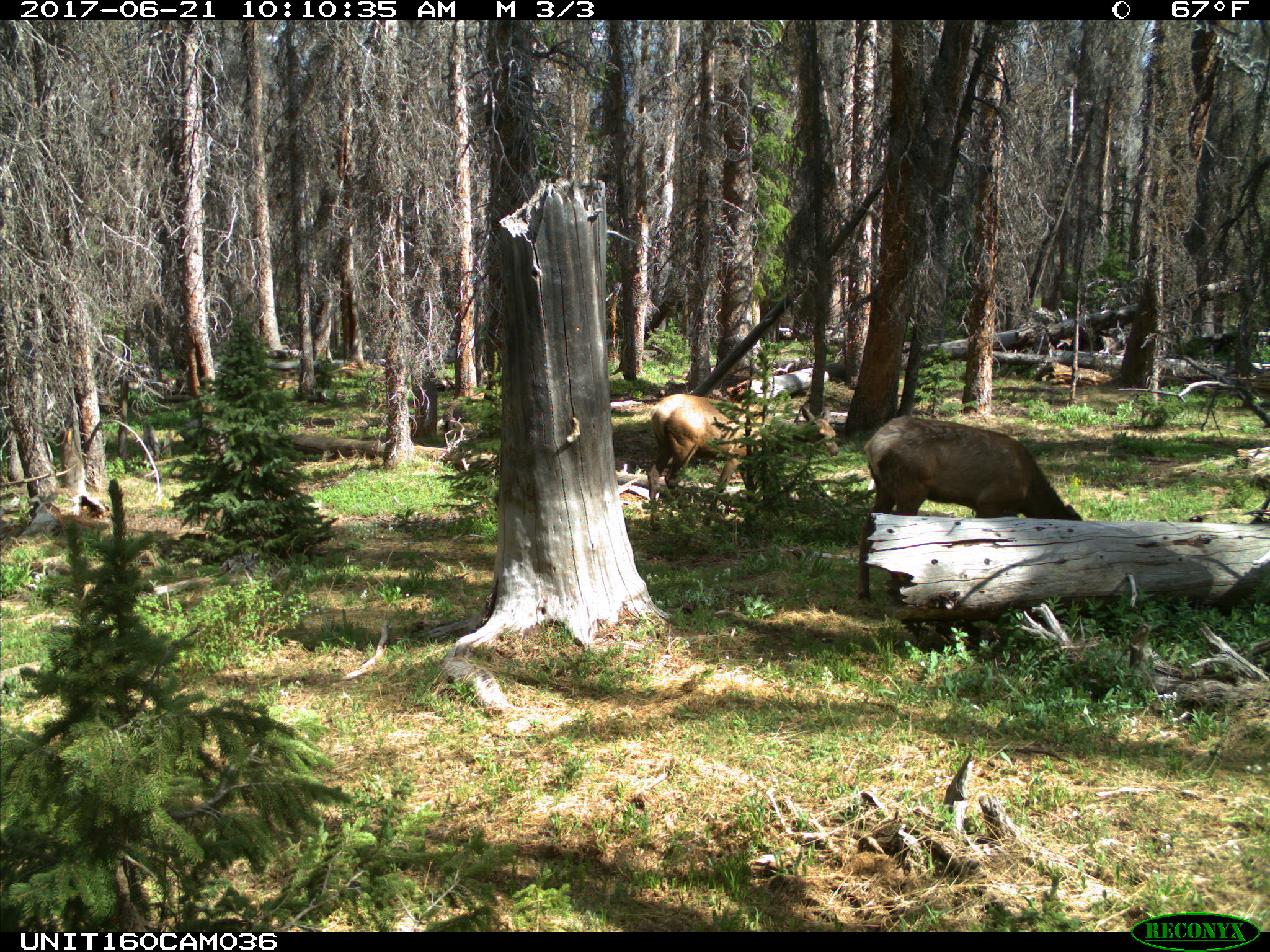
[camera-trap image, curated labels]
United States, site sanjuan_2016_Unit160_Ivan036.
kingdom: Animalia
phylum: Chordata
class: Mammalia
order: Artiodactyla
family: Cervidae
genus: Cervus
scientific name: Cervus elaphus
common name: red deer